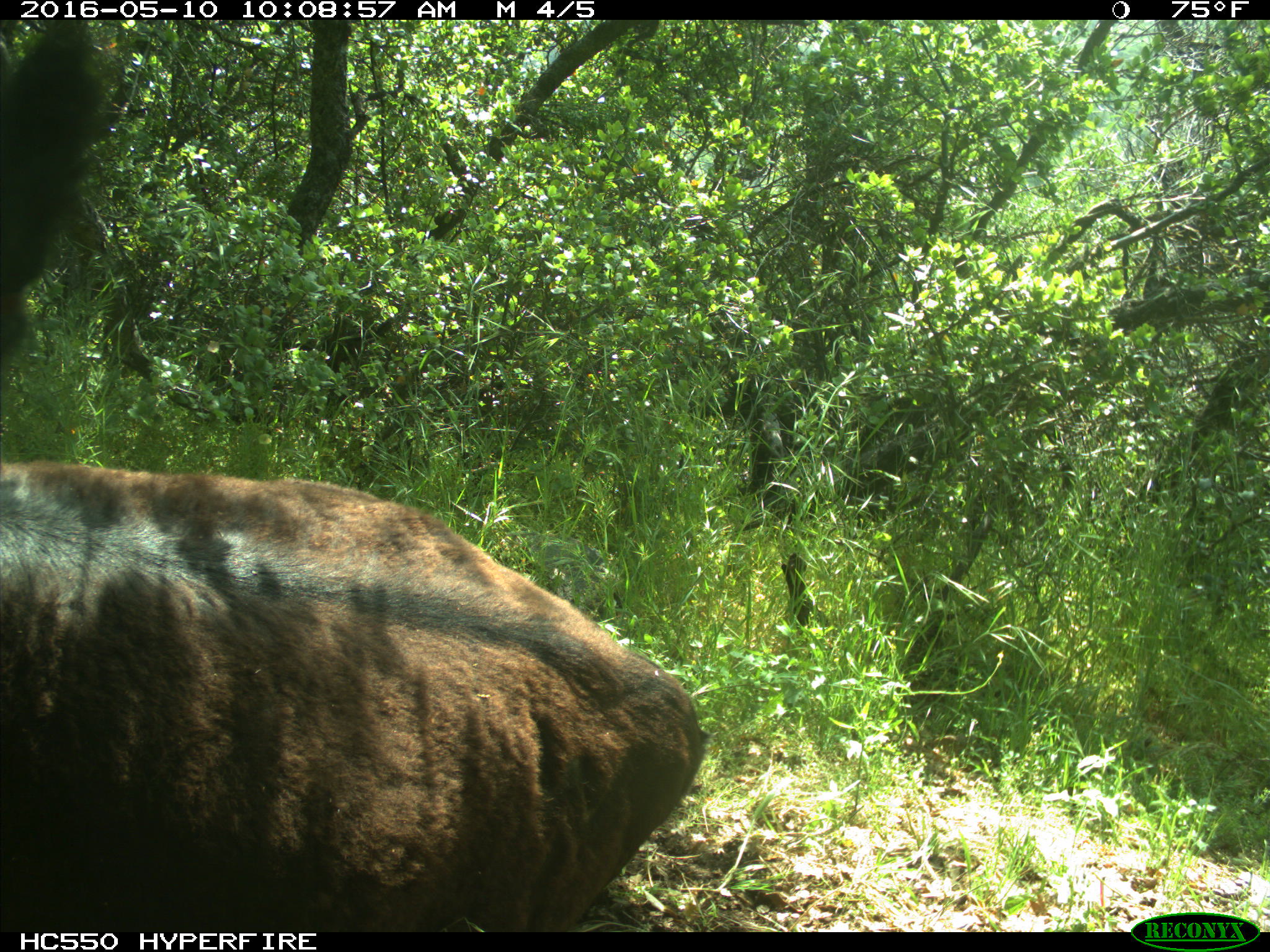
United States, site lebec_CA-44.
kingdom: Animalia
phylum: Chordata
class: Mammalia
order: Artiodactyla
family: Bovidae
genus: Bos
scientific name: Bos taurus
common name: domestic cow